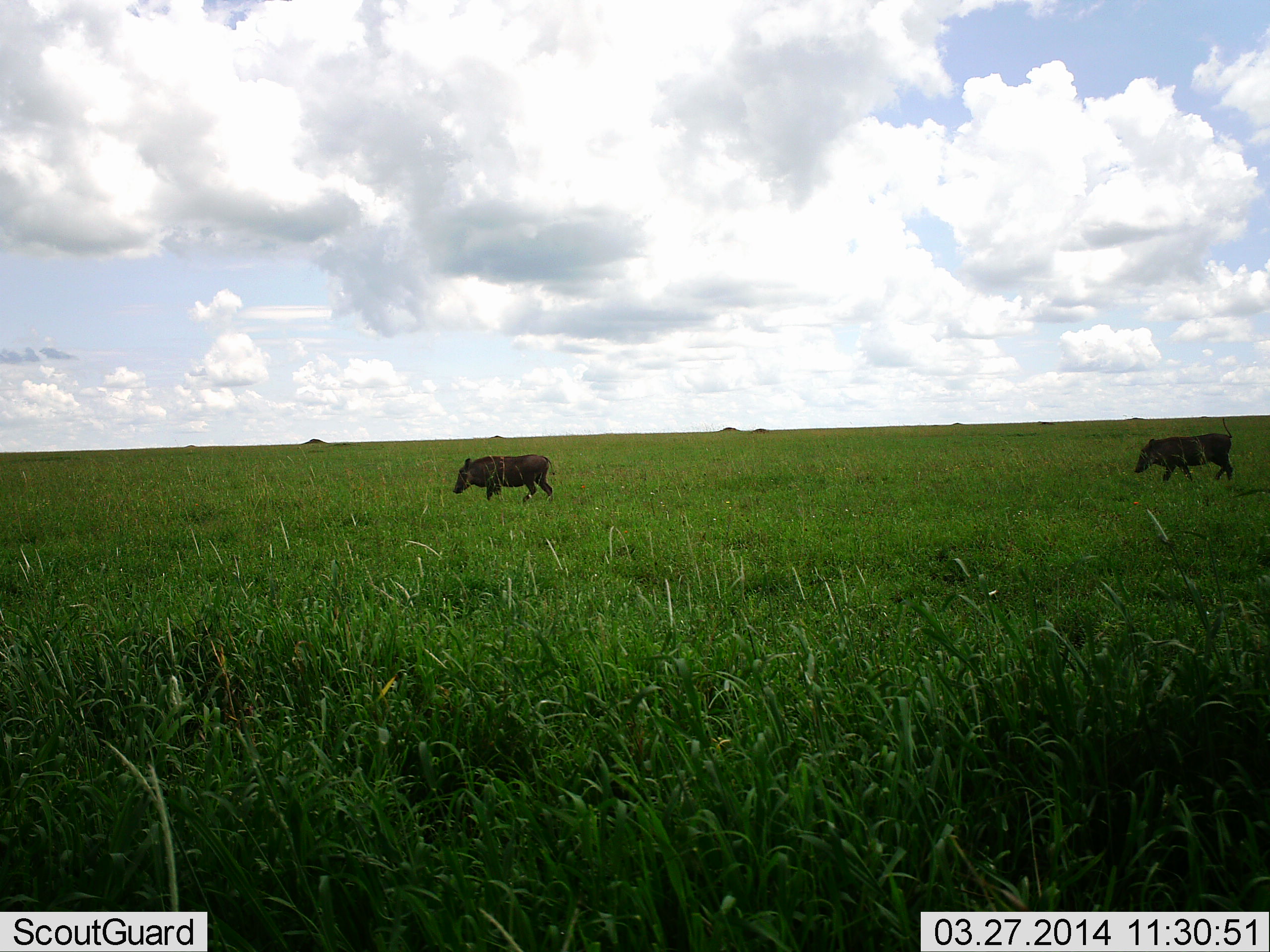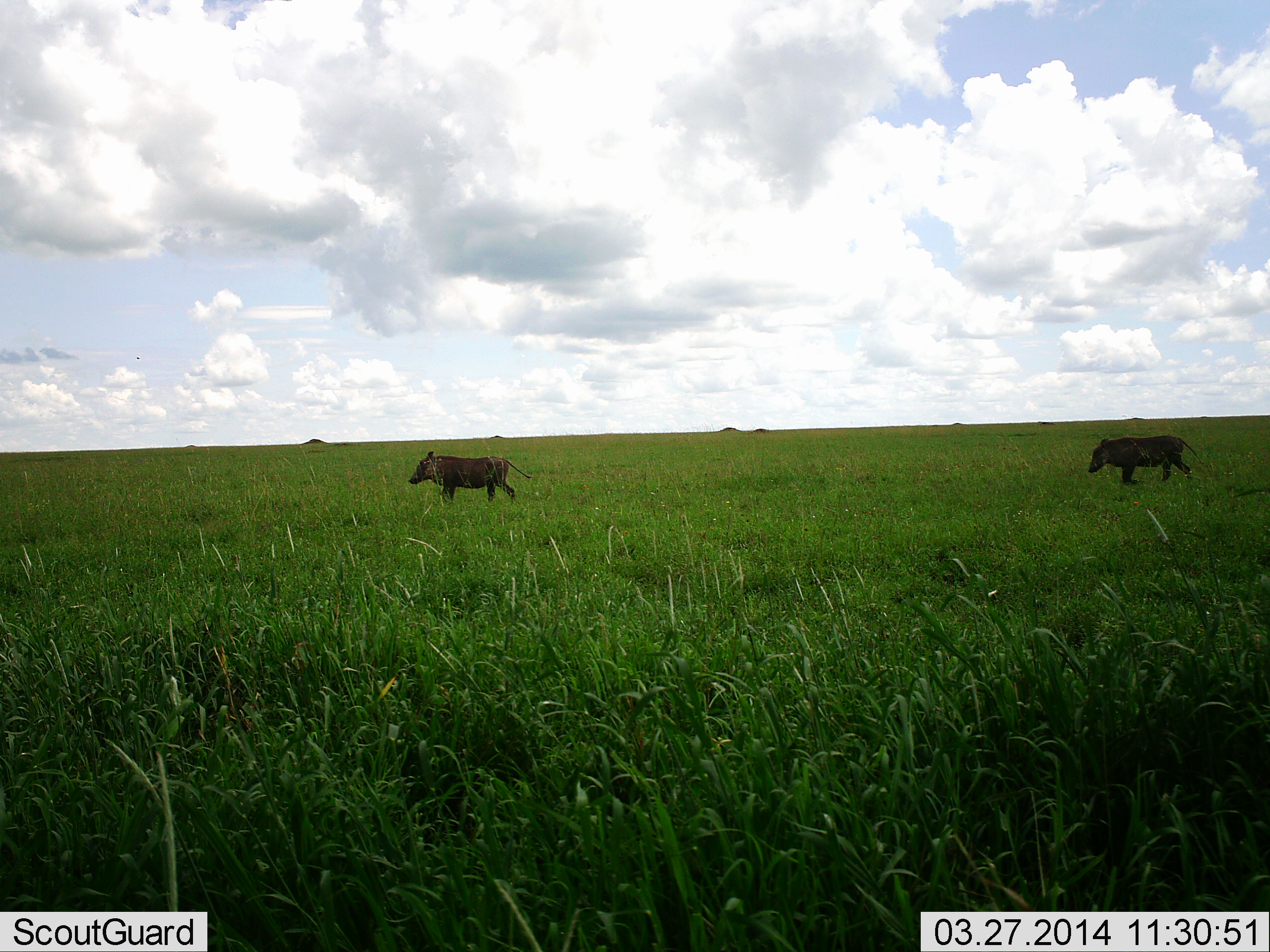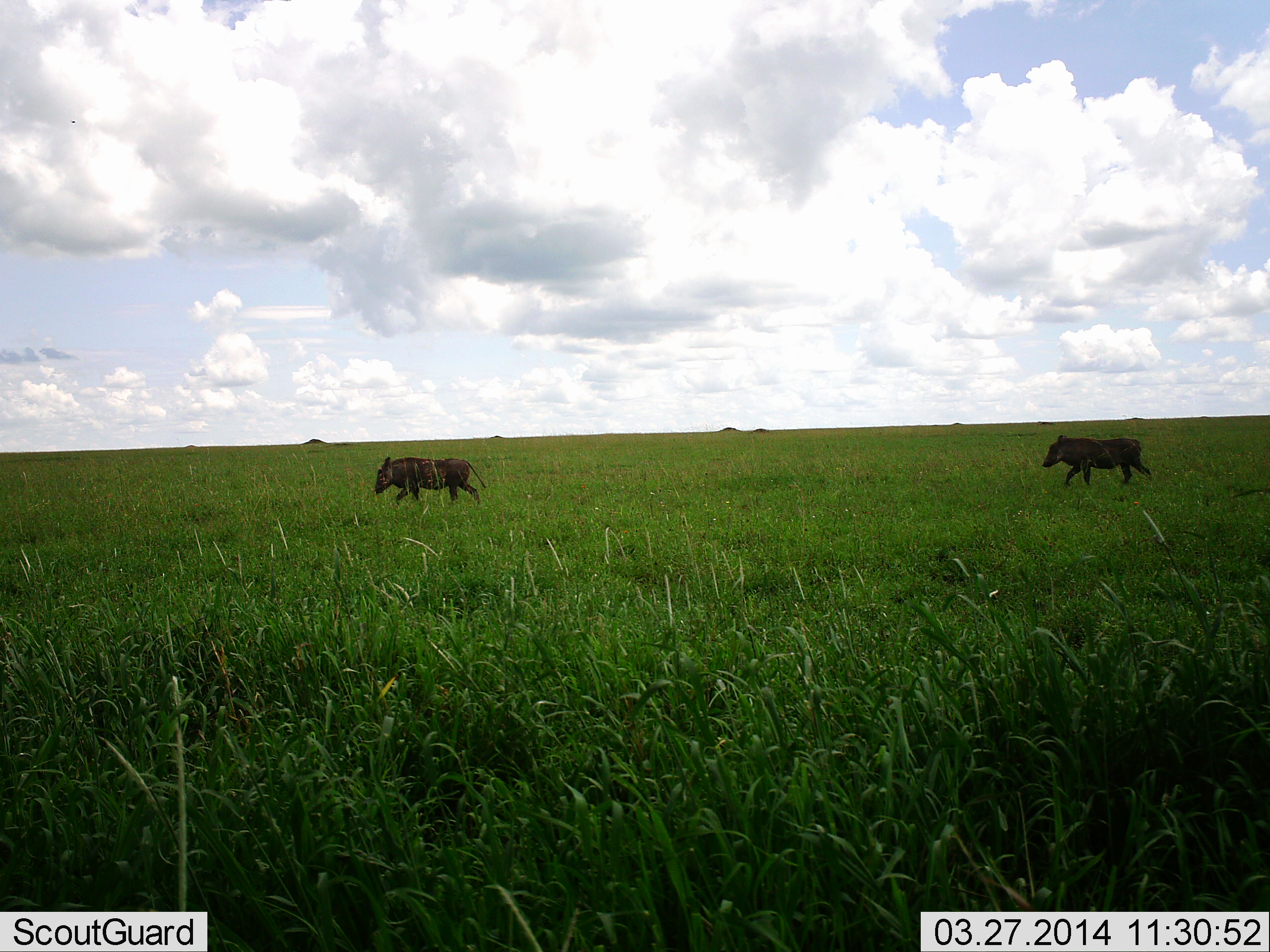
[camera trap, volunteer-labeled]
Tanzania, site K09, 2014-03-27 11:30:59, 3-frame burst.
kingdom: Animalia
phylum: Chordata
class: Mammalia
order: Artiodactyla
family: Suidae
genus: Phacochoerus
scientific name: Phacochoerus africanus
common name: warthog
Warthog (Phacochoerus africanus), count 2. Behavior (volunteer vote fractions): standing 0%, resting 0%, moving 100%, interacting 0%. Young present (vote fraction): 0%. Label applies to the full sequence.